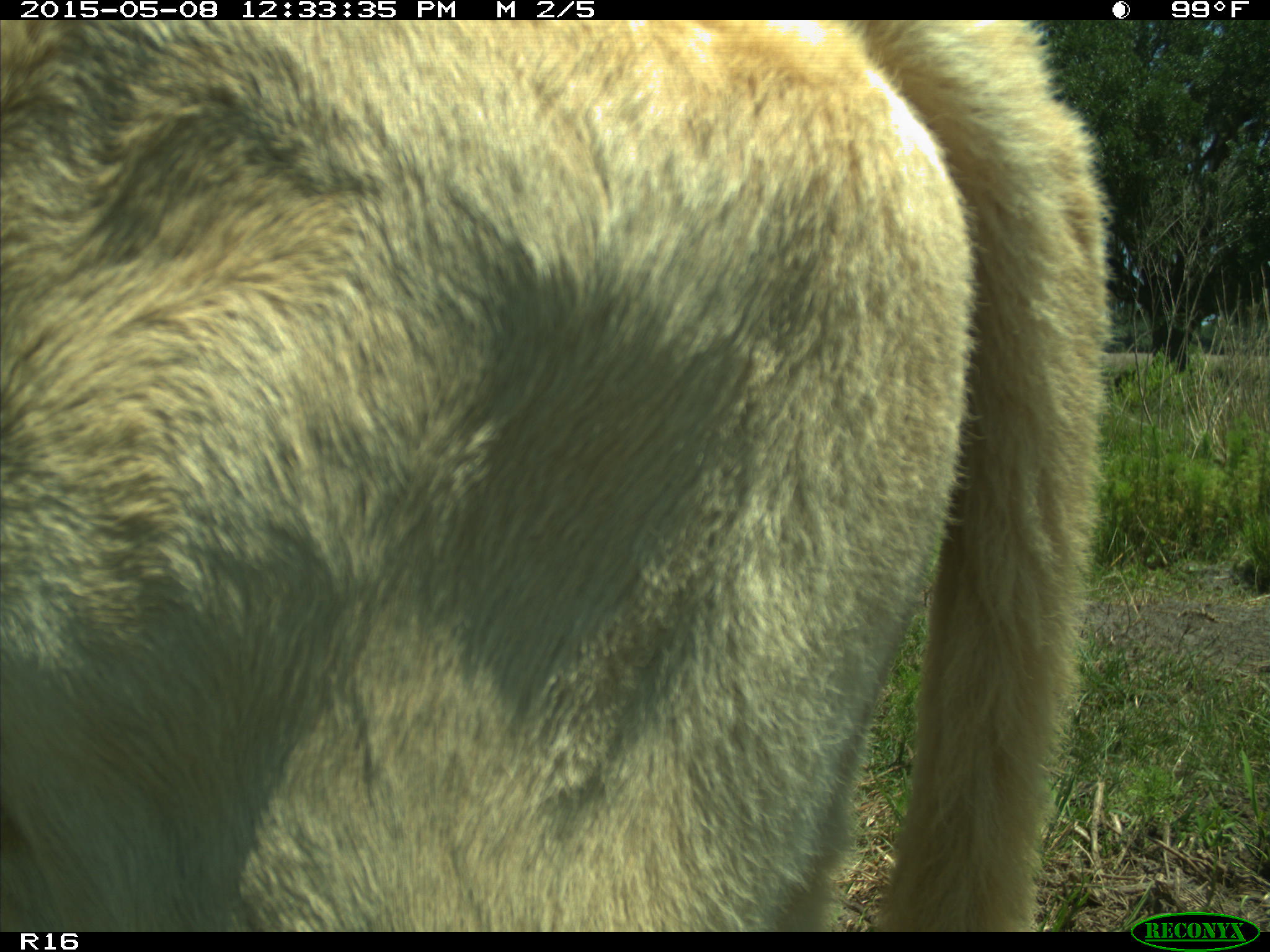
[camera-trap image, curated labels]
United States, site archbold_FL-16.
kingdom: Animalia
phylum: Chordata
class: Mammalia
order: Artiodactyla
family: Bovidae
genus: Bos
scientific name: Bos taurus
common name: domestic cow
Bos taurus (domestic cow).